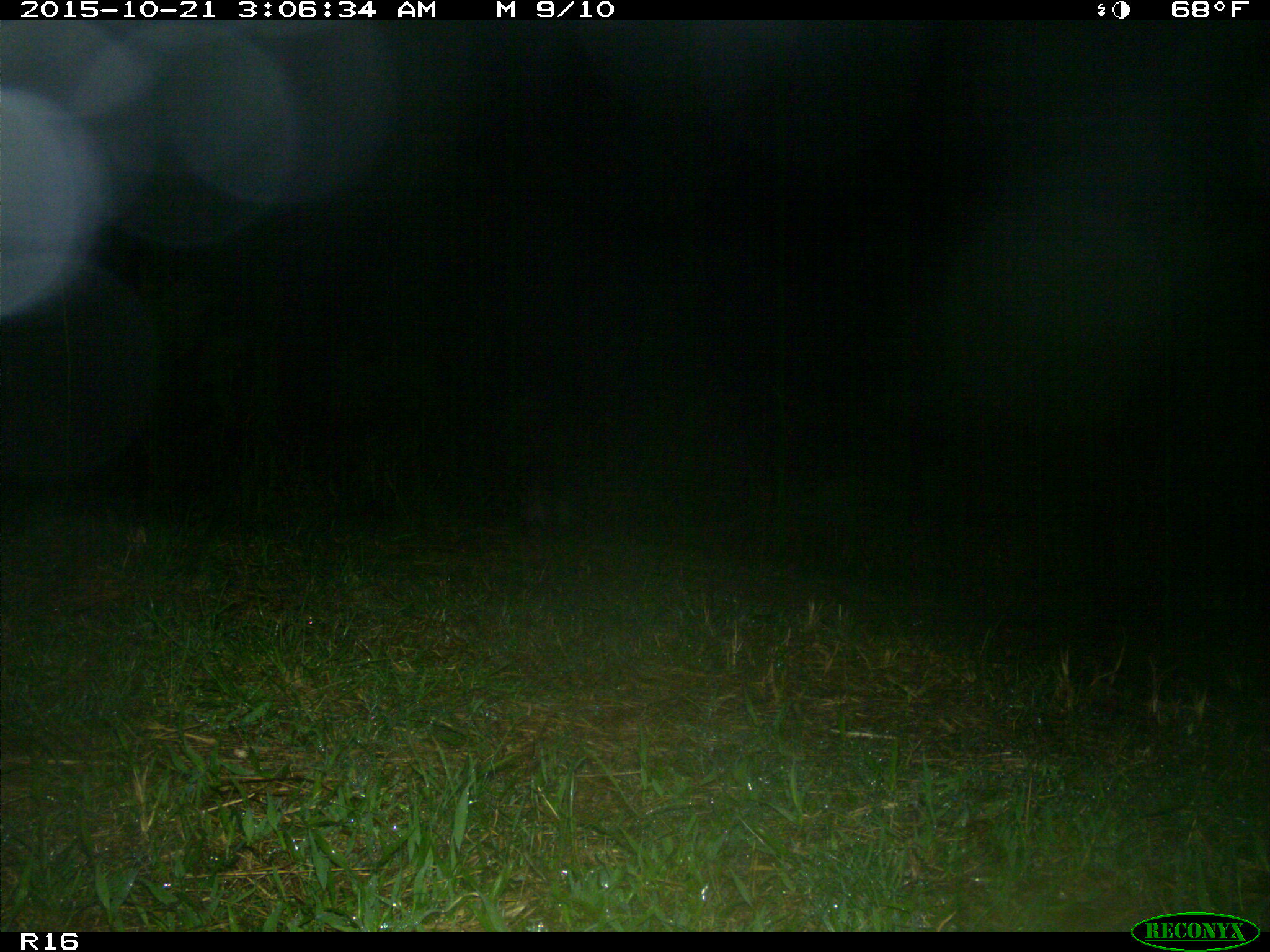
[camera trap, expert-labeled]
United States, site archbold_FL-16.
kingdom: Animalia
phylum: Chordata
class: Mammalia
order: Carnivora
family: Procyonidae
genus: Procyon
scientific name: Procyon lotor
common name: common raccoon